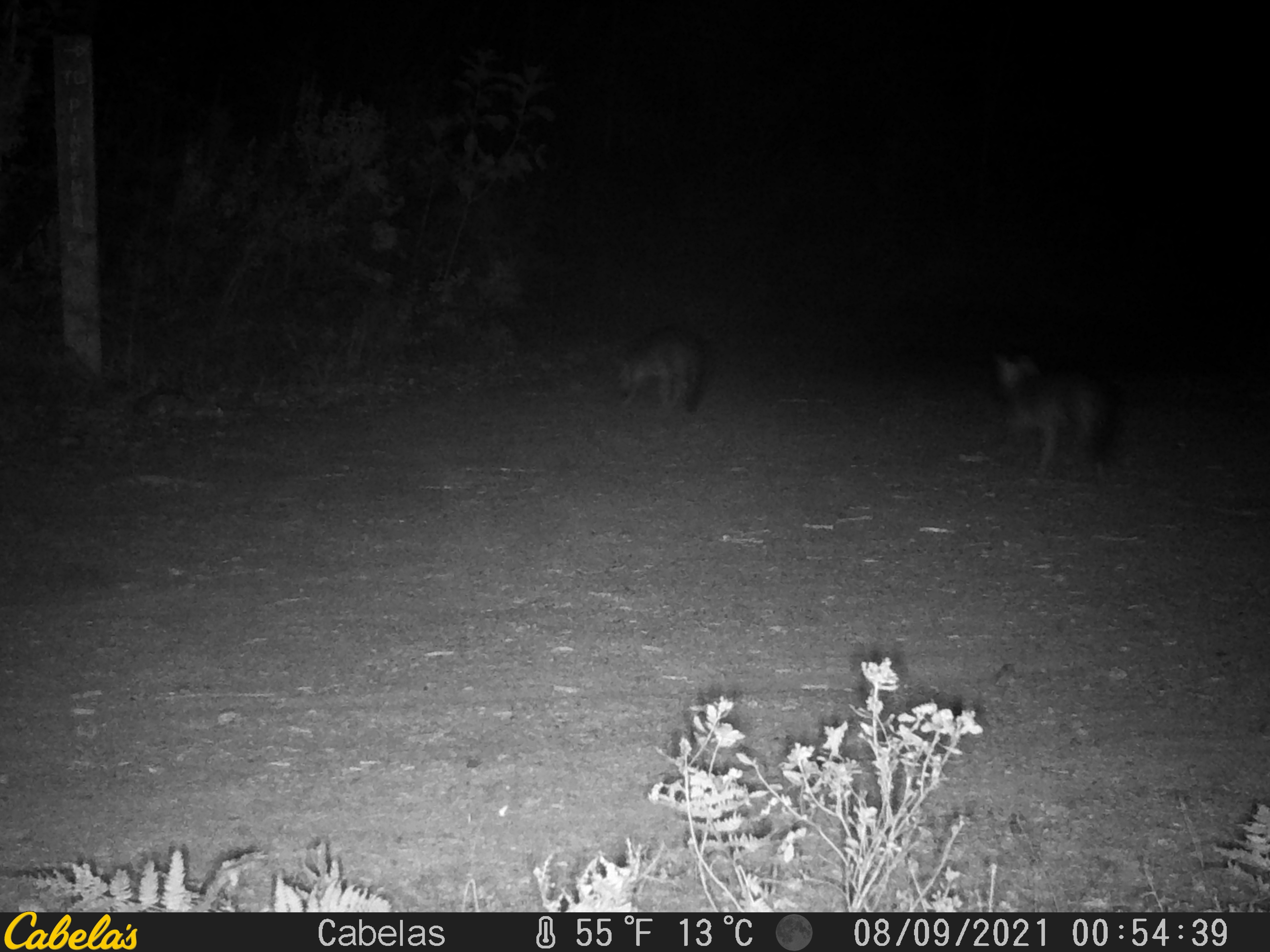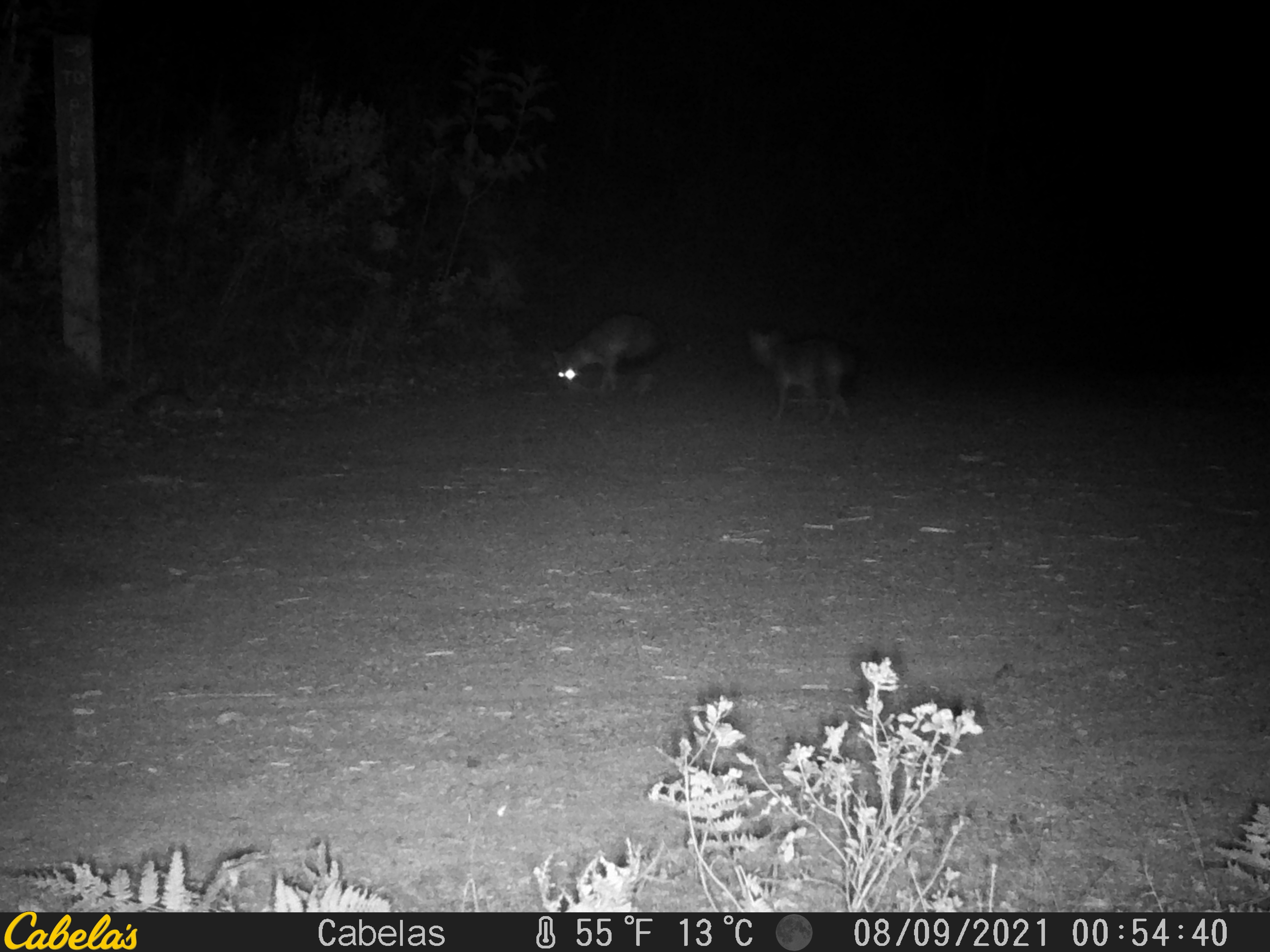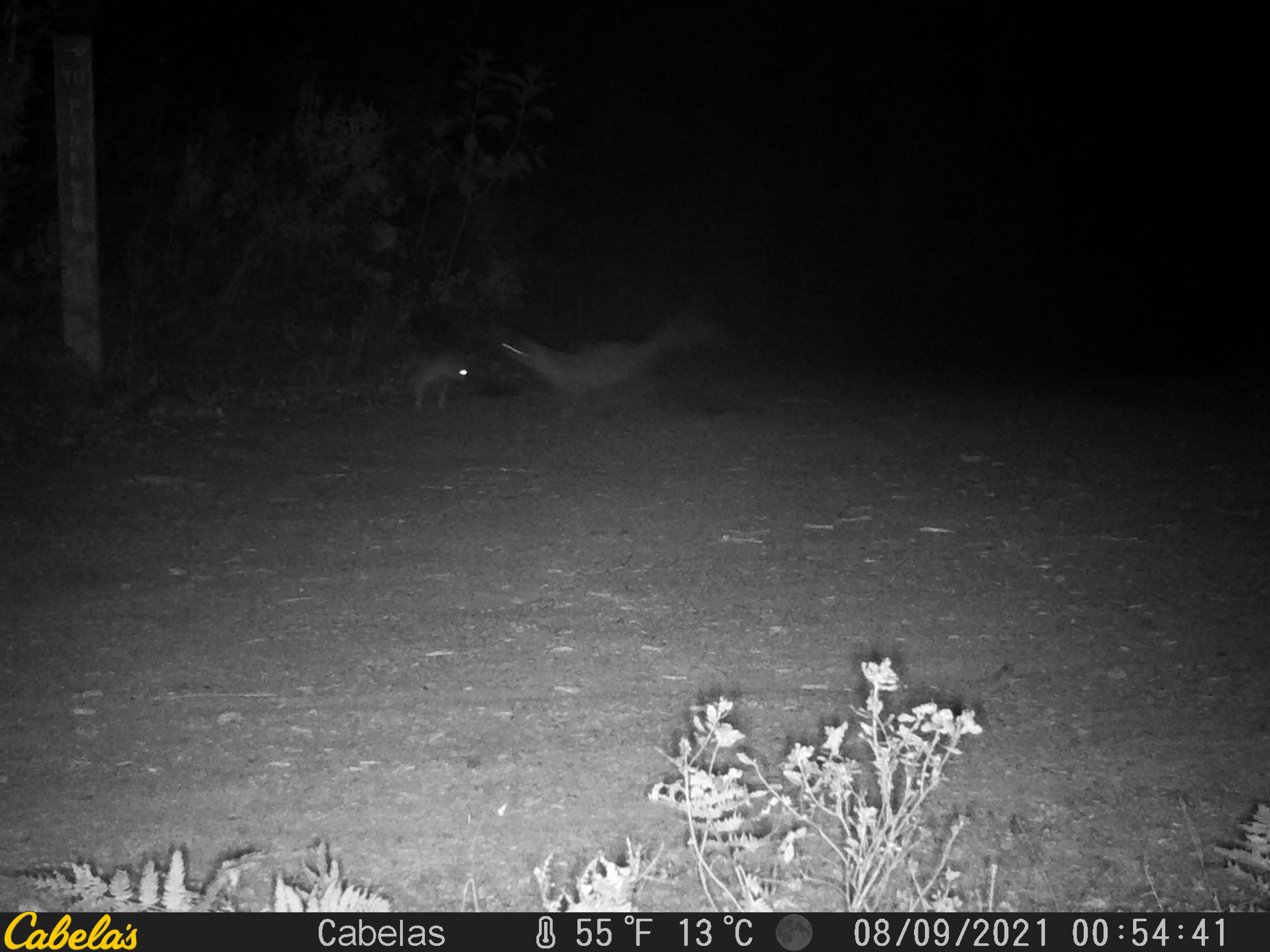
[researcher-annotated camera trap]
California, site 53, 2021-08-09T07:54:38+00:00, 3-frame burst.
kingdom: Animalia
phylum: Chordata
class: Mammalia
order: Carnivora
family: Canidae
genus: Urocyon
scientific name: Urocyon cinereoargenteus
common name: gray fox